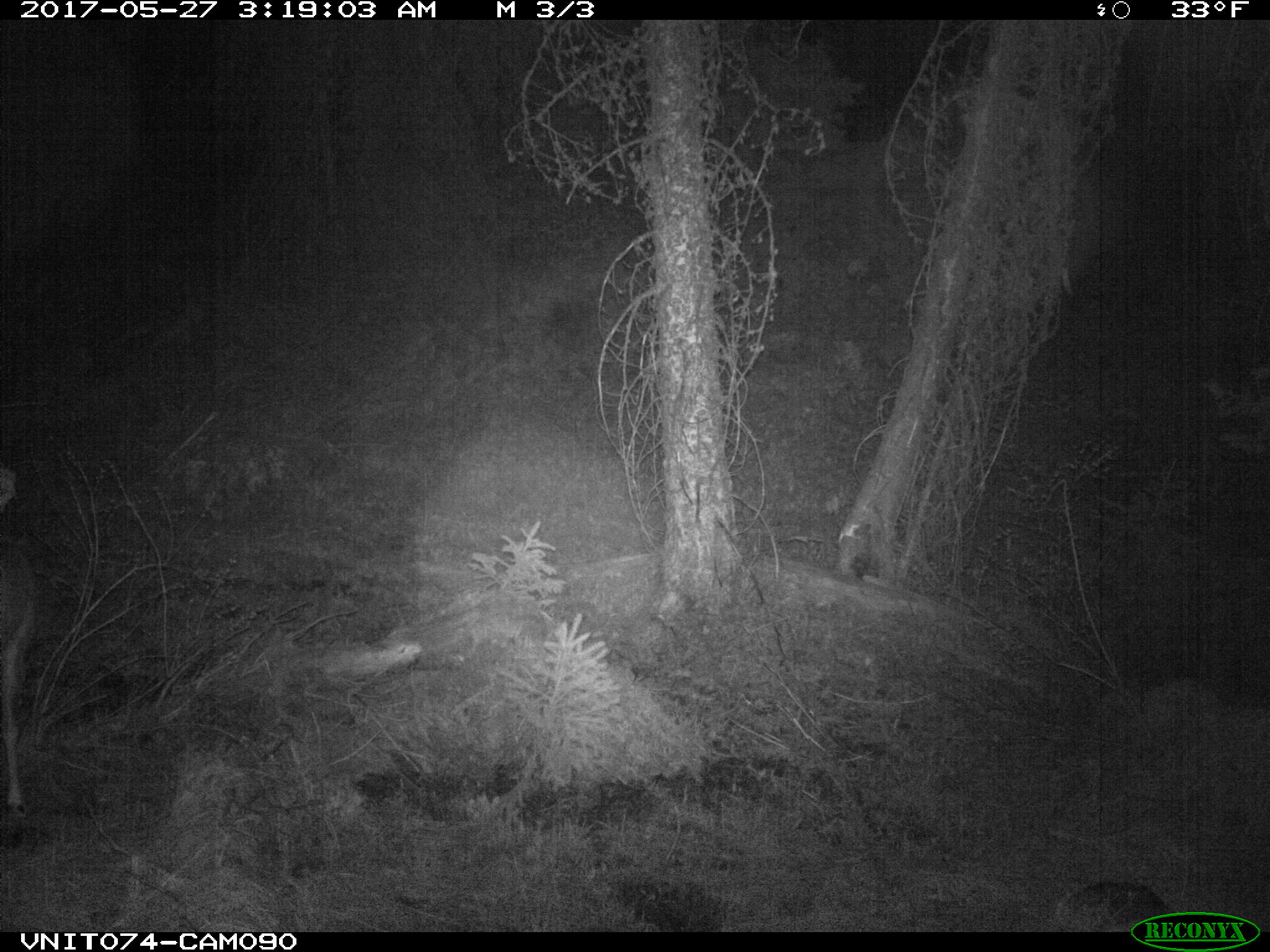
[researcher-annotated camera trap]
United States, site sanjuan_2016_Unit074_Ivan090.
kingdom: Animalia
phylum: Chordata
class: Mammalia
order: Artiodactyla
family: Cervidae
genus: Odocoileus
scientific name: Odocoileus hemionus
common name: mule deer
Odocoileus hemionus (mule deer).